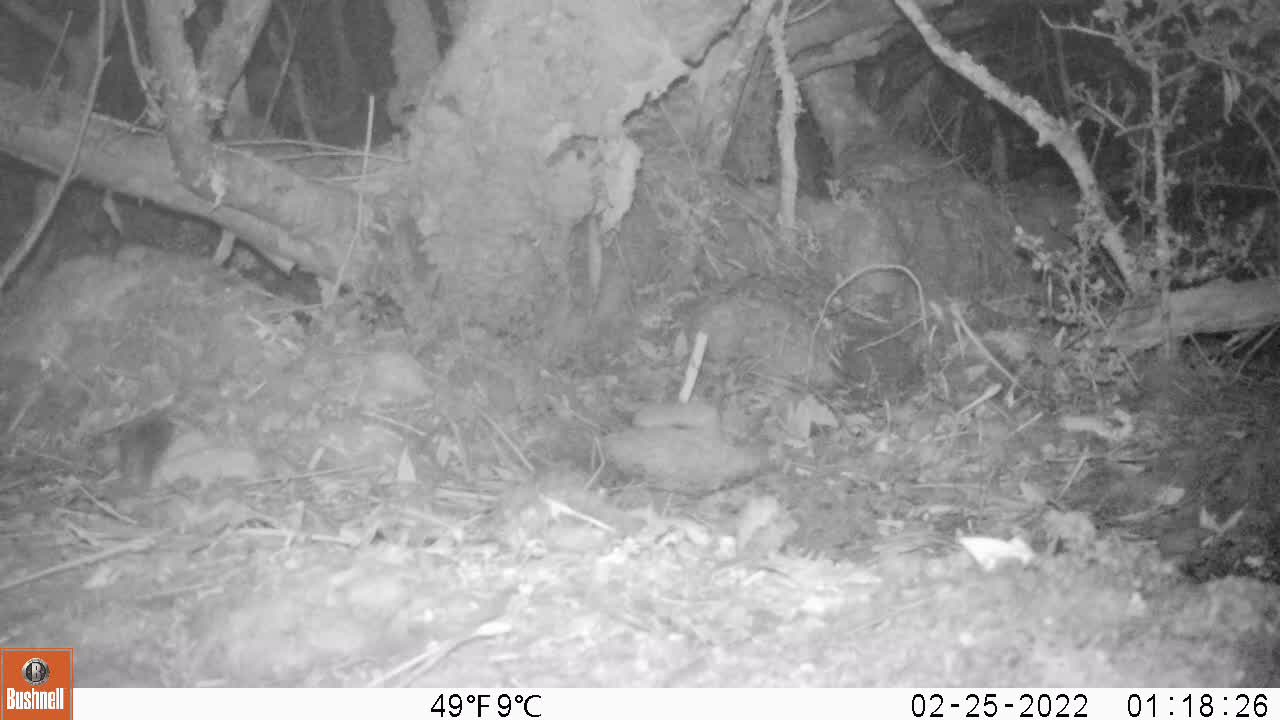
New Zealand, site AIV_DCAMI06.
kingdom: Animalia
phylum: Chordata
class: Mammalia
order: Rodentia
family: Muridae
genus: Mus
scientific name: Mus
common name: mouse